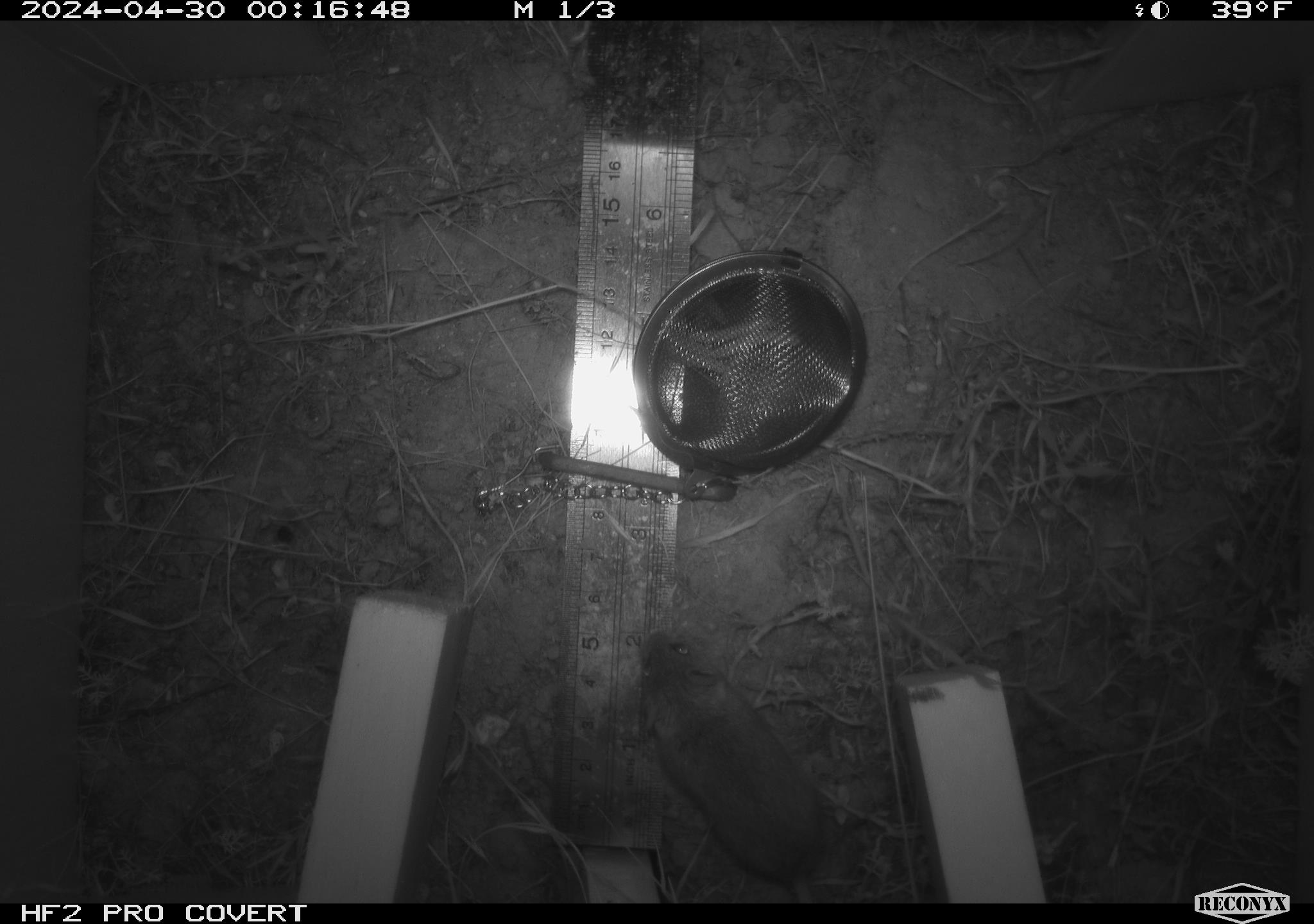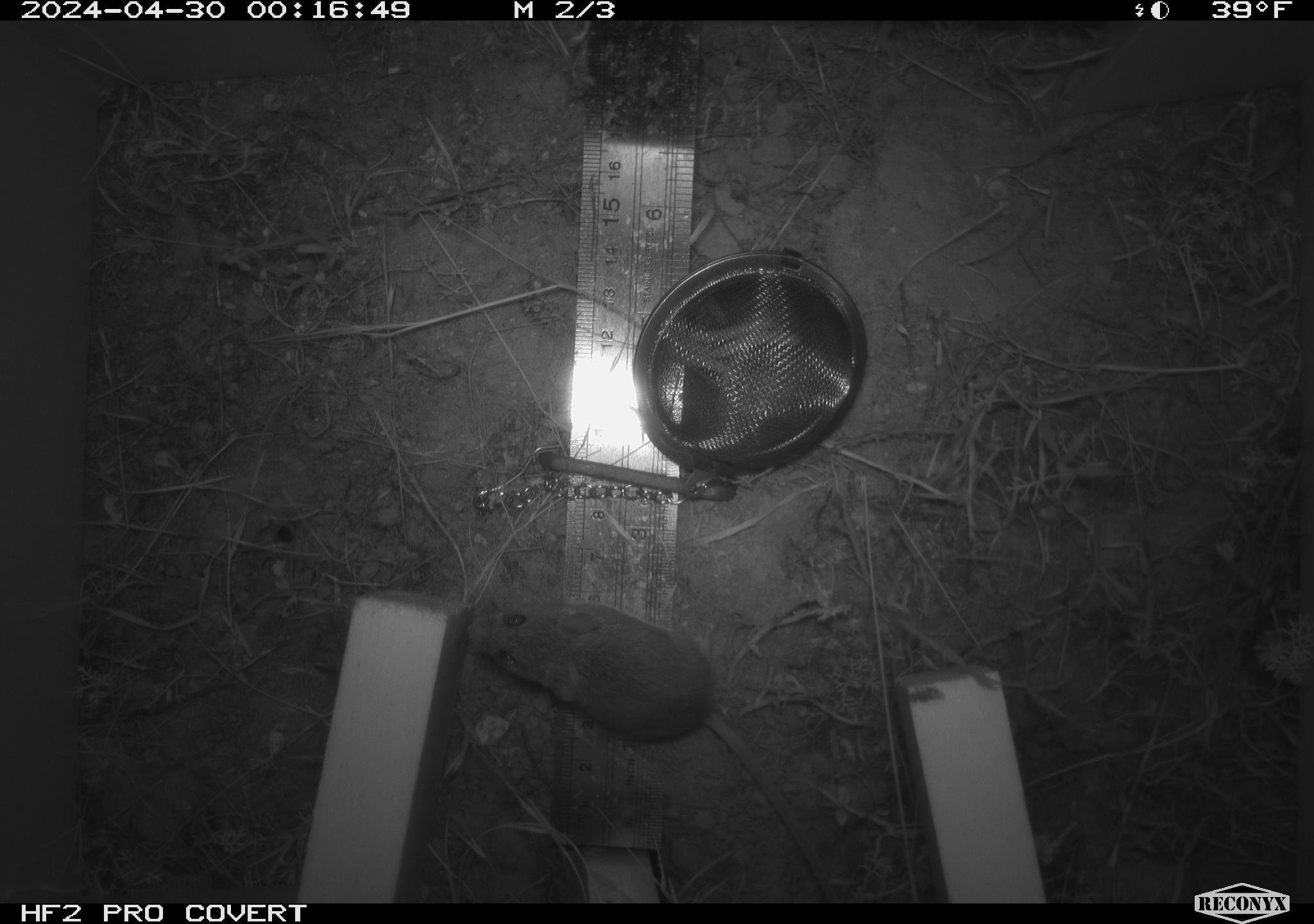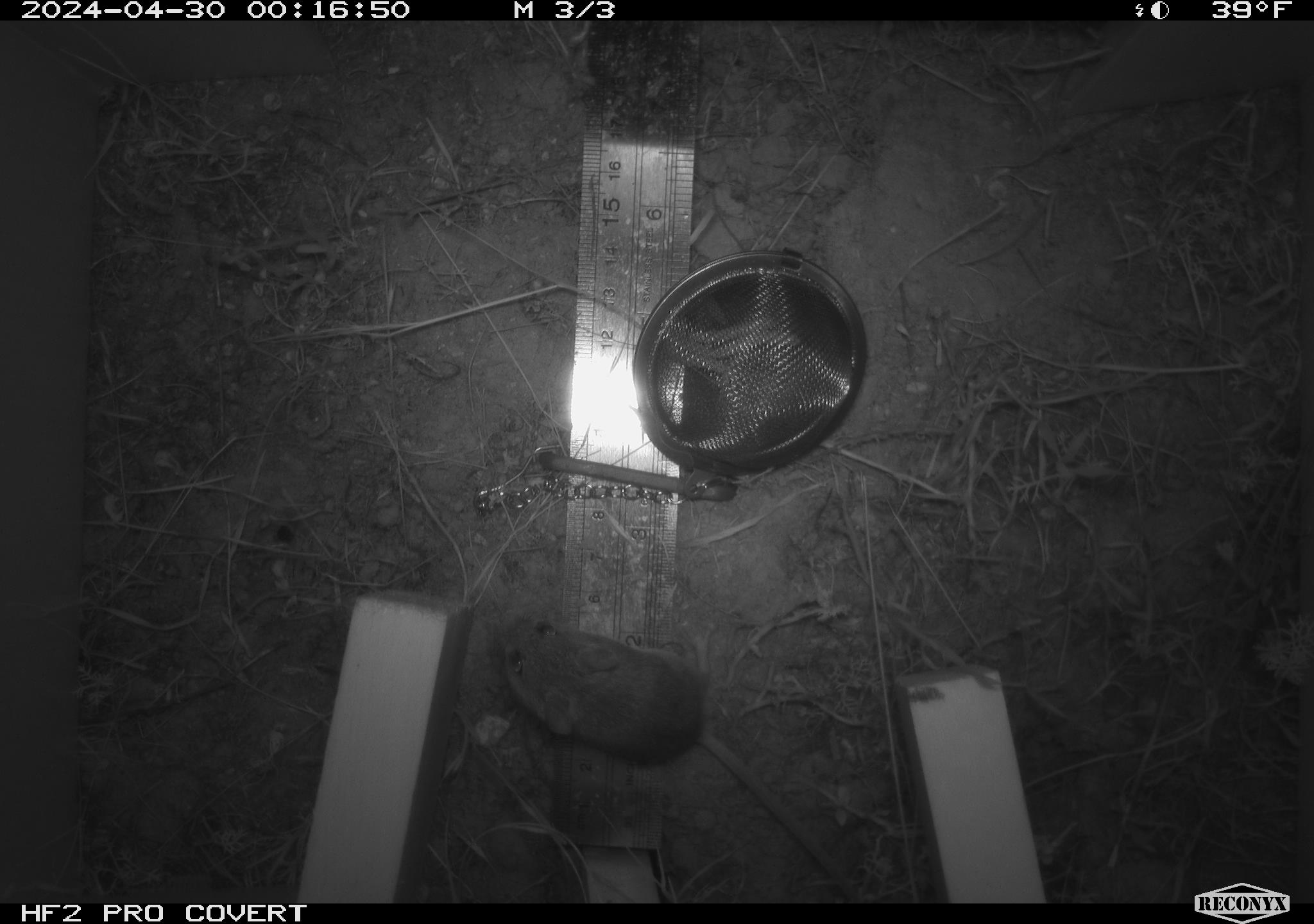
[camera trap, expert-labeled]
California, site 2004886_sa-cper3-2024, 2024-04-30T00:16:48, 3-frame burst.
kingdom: Animalia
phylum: Chordata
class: Mammalia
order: Rodentia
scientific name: Rodentia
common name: rodent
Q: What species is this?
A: Rodent (Rodentia).